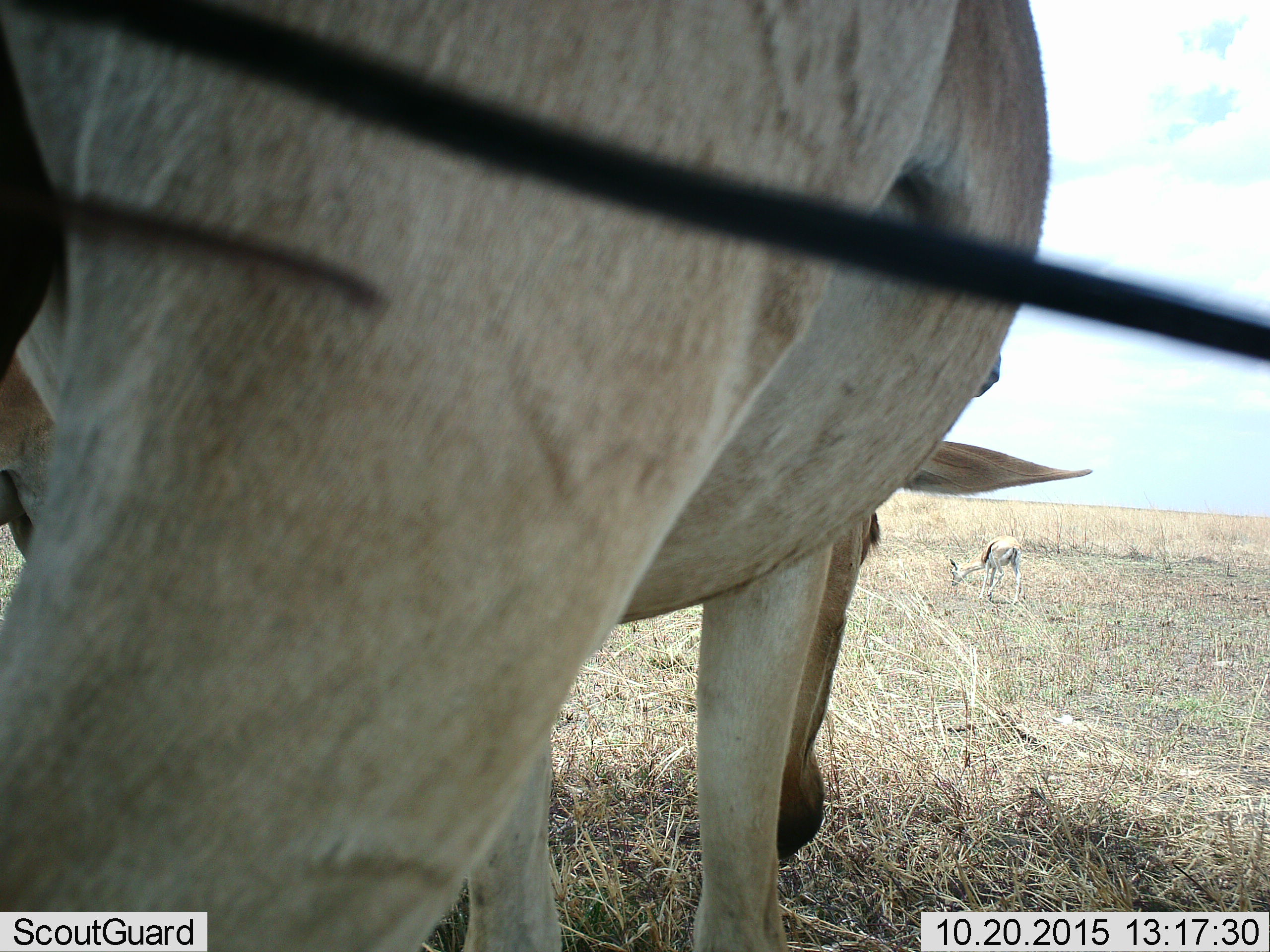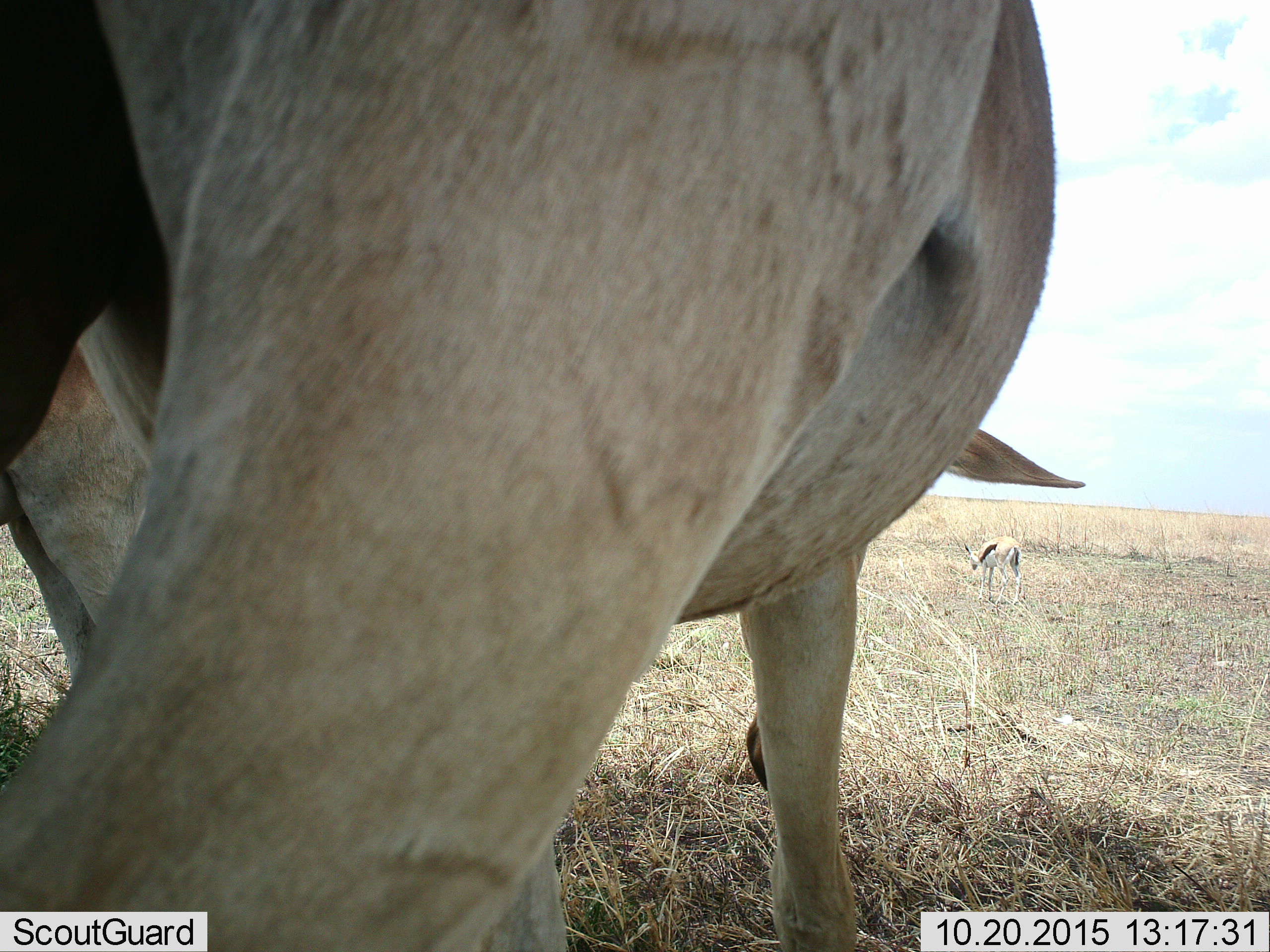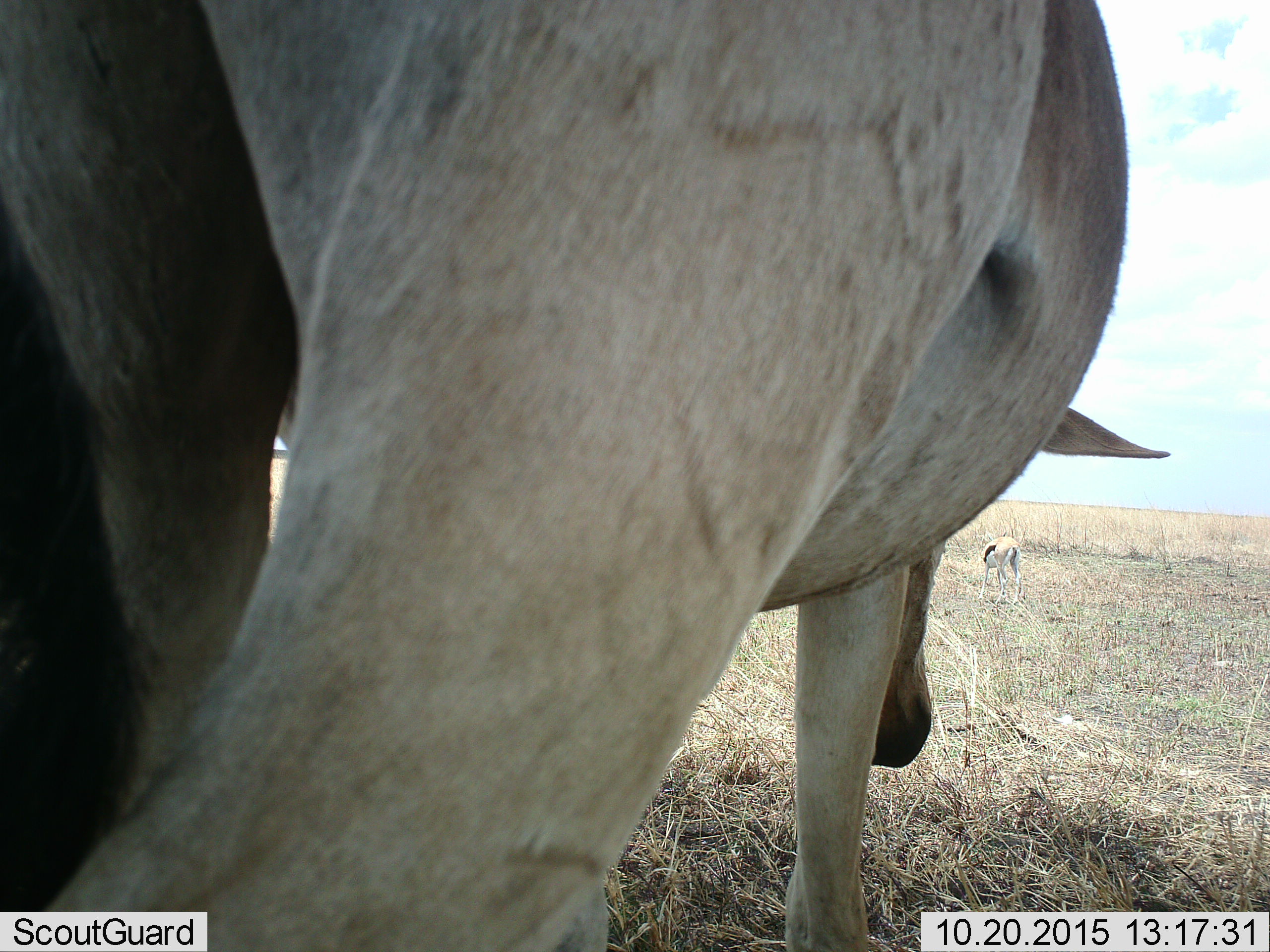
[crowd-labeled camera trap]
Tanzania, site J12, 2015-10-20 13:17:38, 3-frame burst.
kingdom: Animalia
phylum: Chordata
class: Mammalia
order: Artiodactyla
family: Bovidae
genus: Eudorcas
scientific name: Eudorcas thomsonii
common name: thomson's gazelle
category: gazellethomsons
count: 2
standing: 33%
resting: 0%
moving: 11%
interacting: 0%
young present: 11%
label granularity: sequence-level